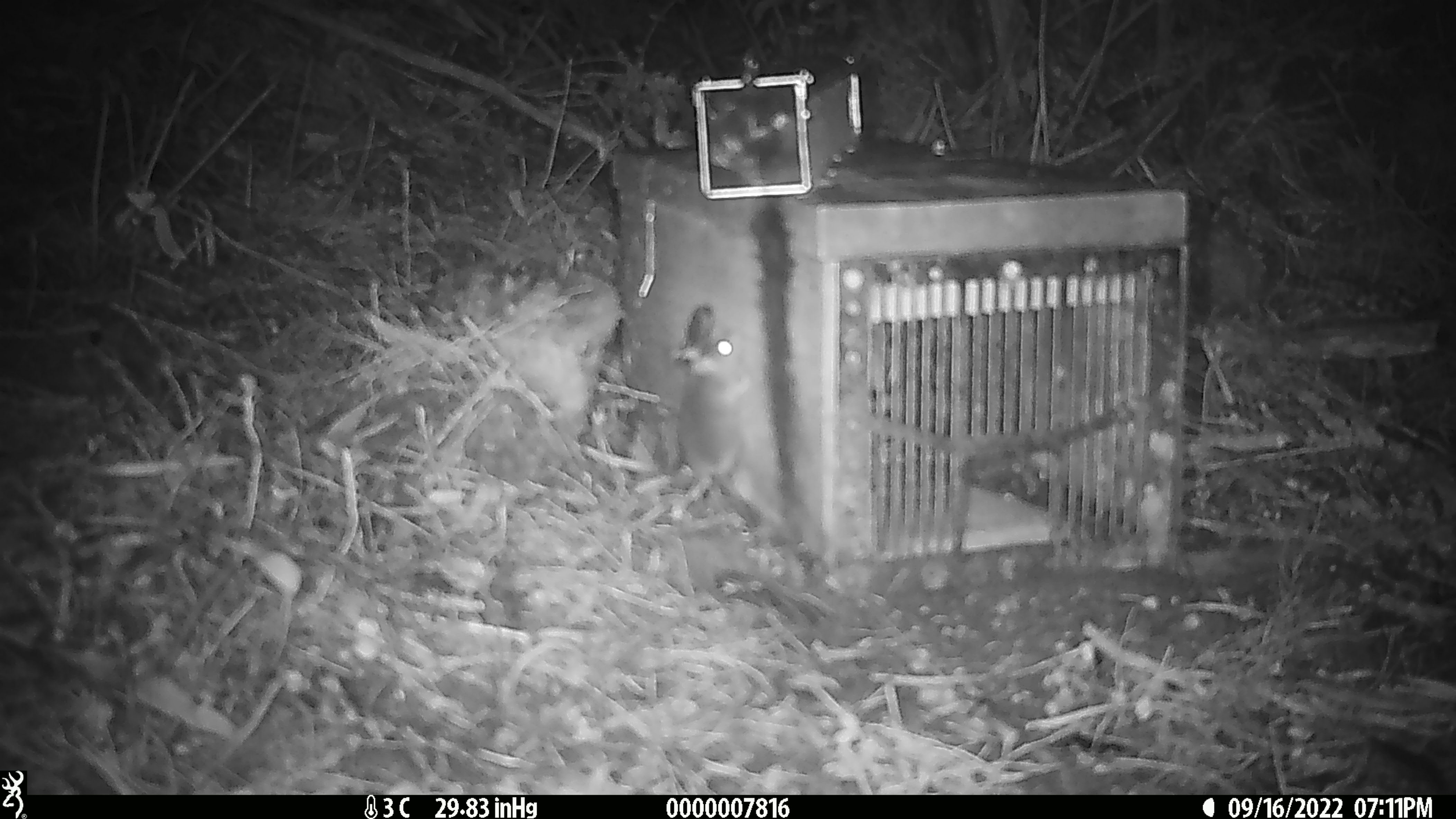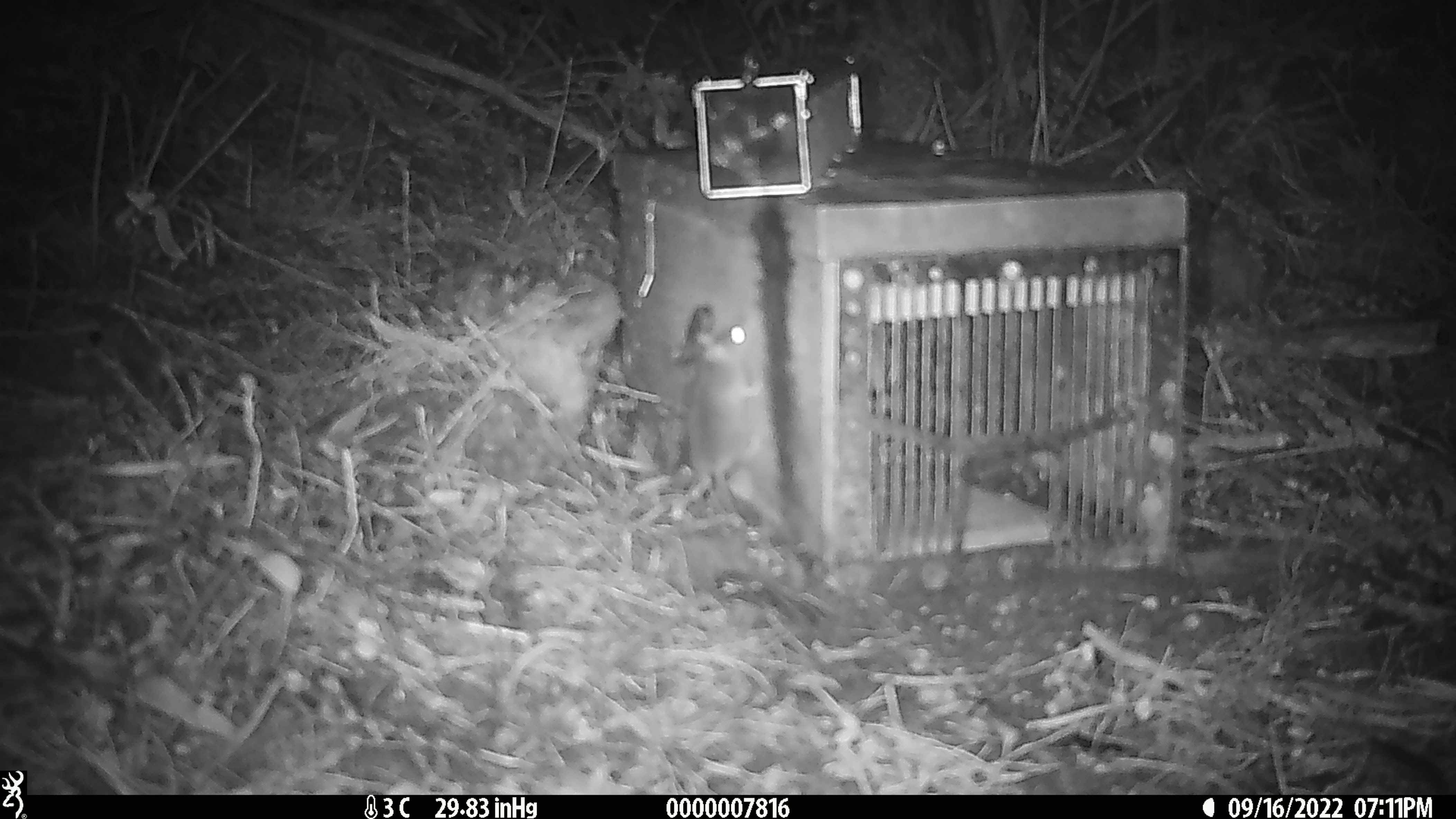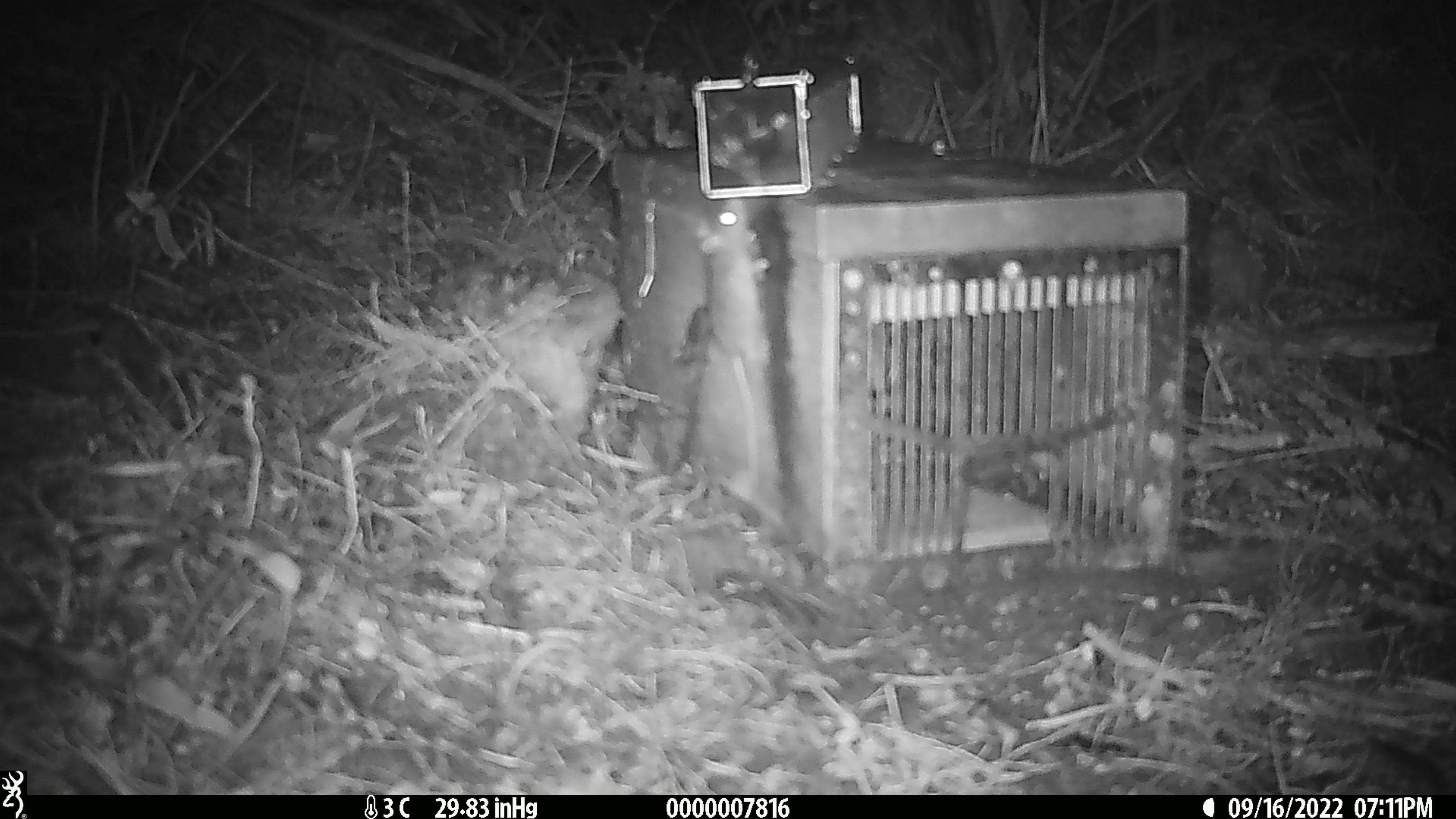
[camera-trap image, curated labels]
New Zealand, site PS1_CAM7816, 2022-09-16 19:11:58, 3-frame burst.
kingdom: Animalia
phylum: Chordata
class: Mammalia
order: Rodentia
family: Muridae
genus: Mus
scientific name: Mus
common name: mouse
Mouse (Mus).